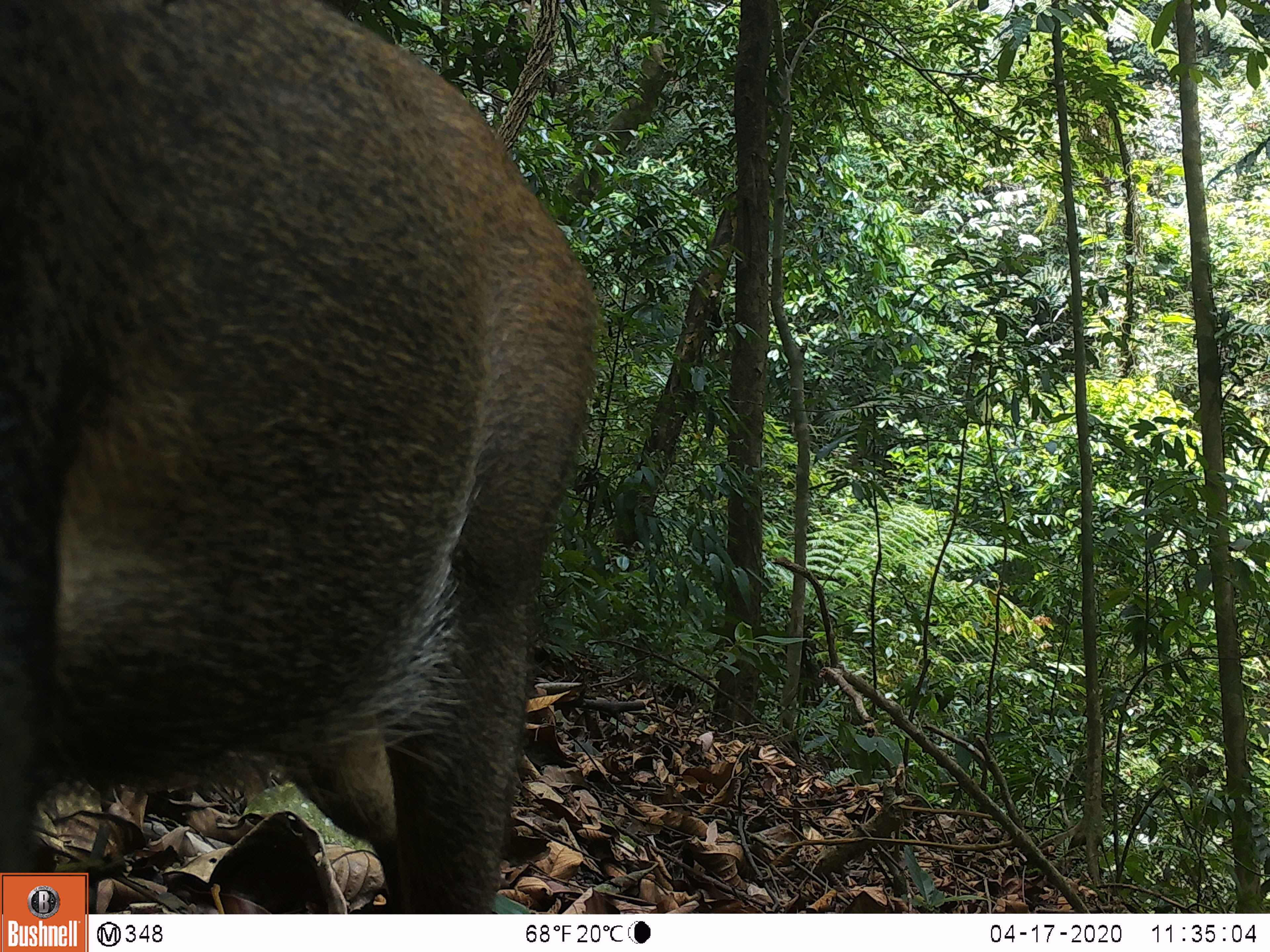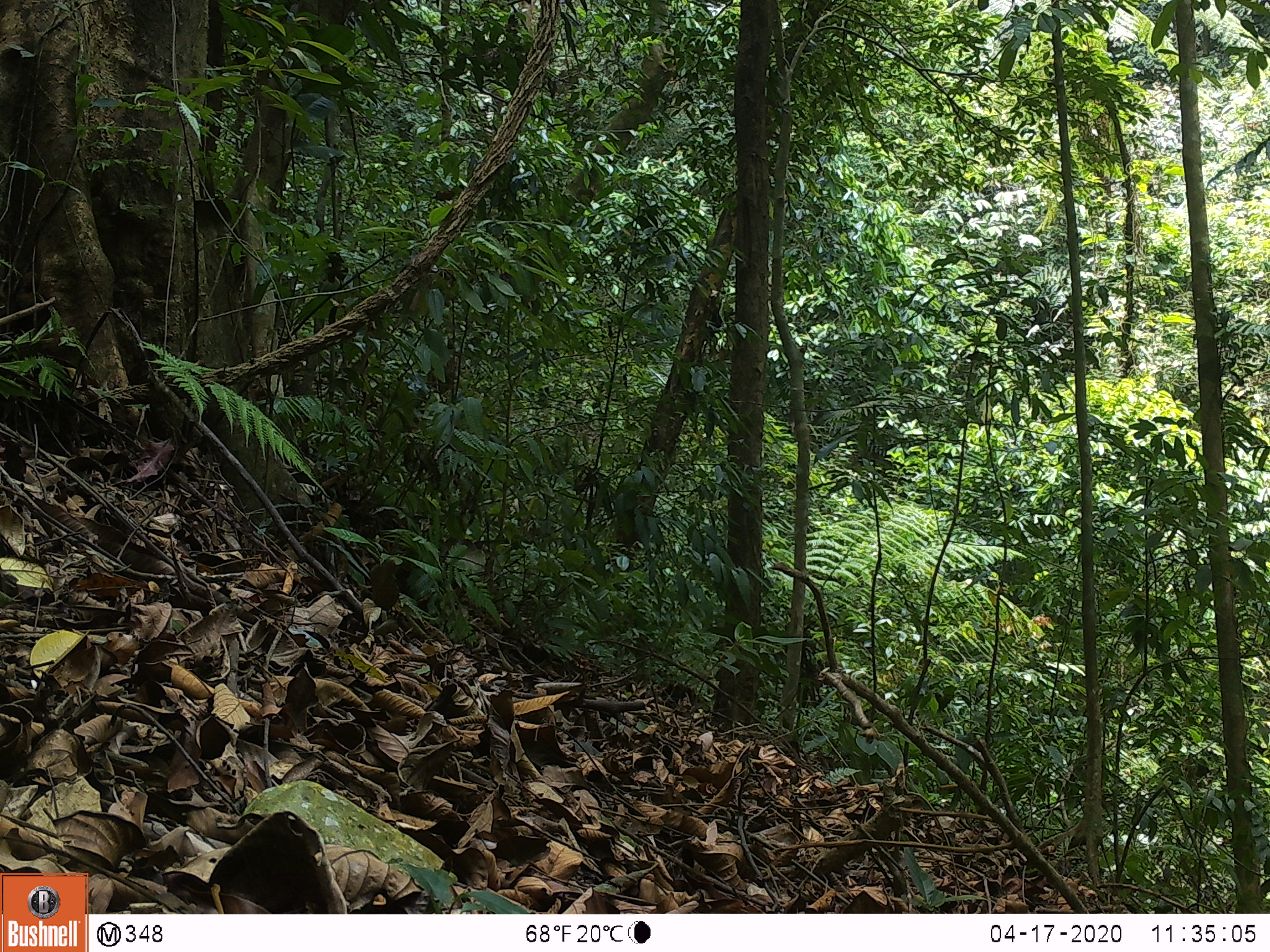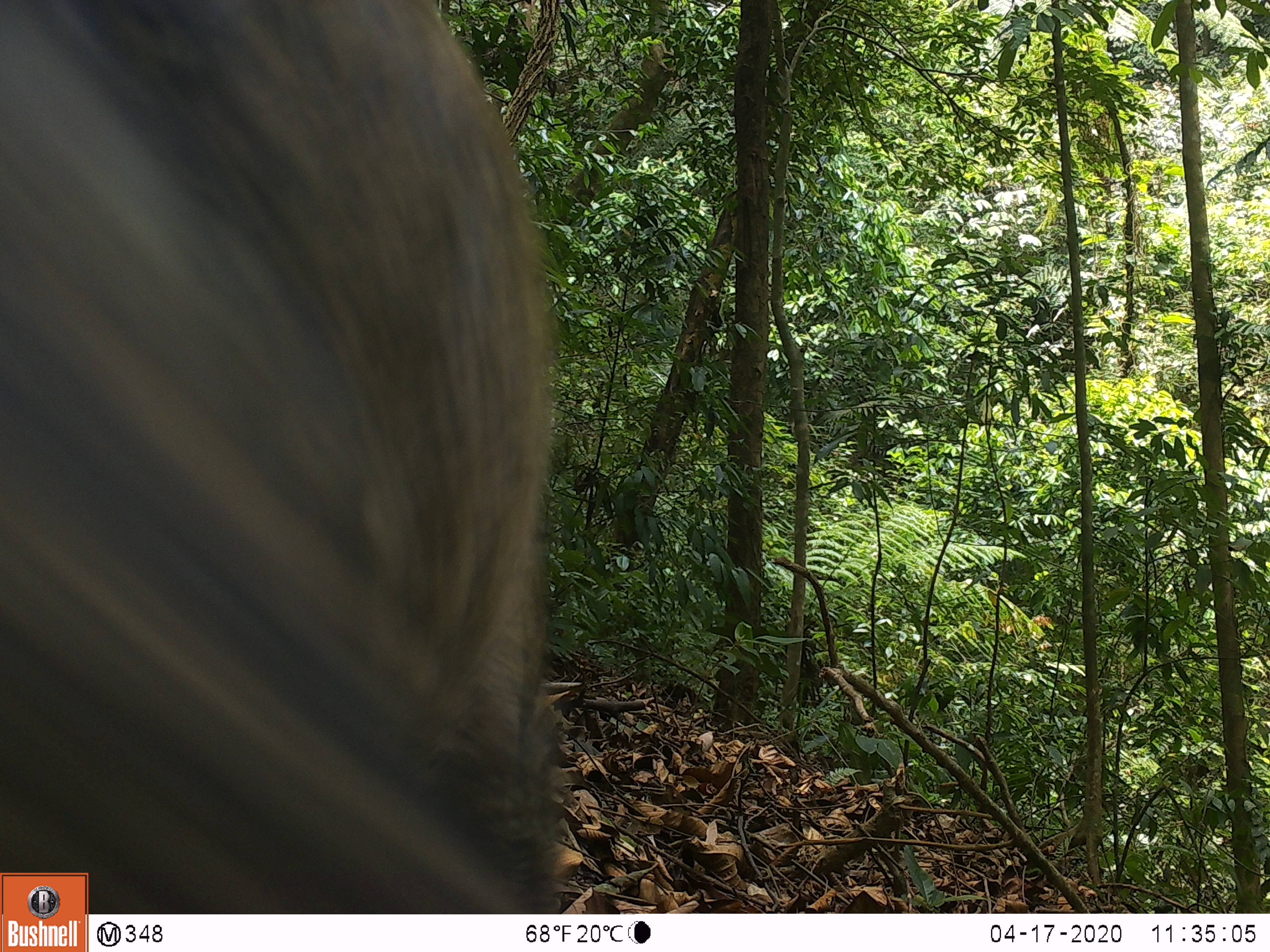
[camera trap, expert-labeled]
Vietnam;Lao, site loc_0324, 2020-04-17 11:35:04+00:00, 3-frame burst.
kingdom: Animalia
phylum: Chordata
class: Mammalia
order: Artiodactyla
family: Suidae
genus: Sus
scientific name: Sus scrofa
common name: eurasian wild pig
Eurasian wild pig (Sus scrofa). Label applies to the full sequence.